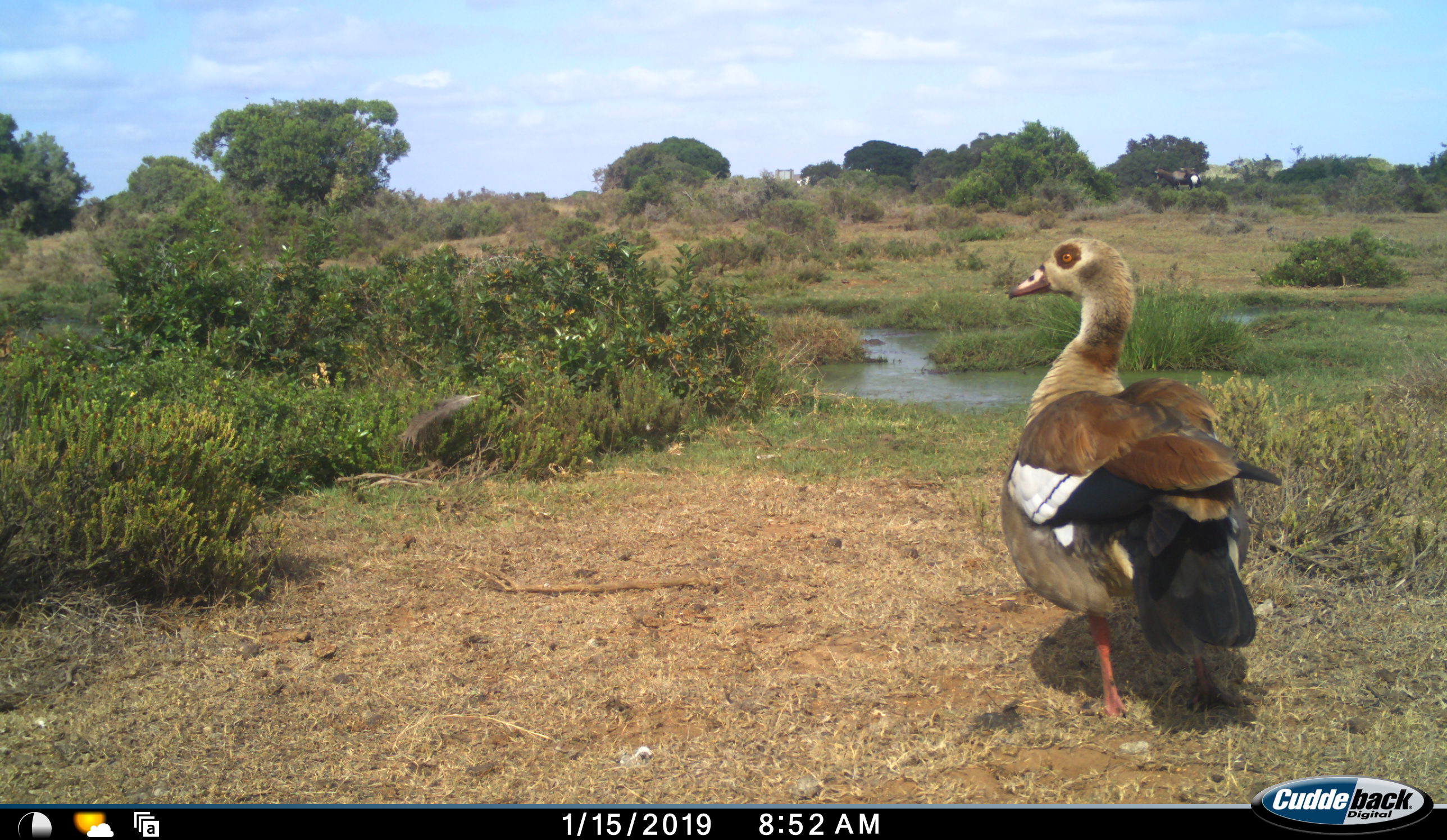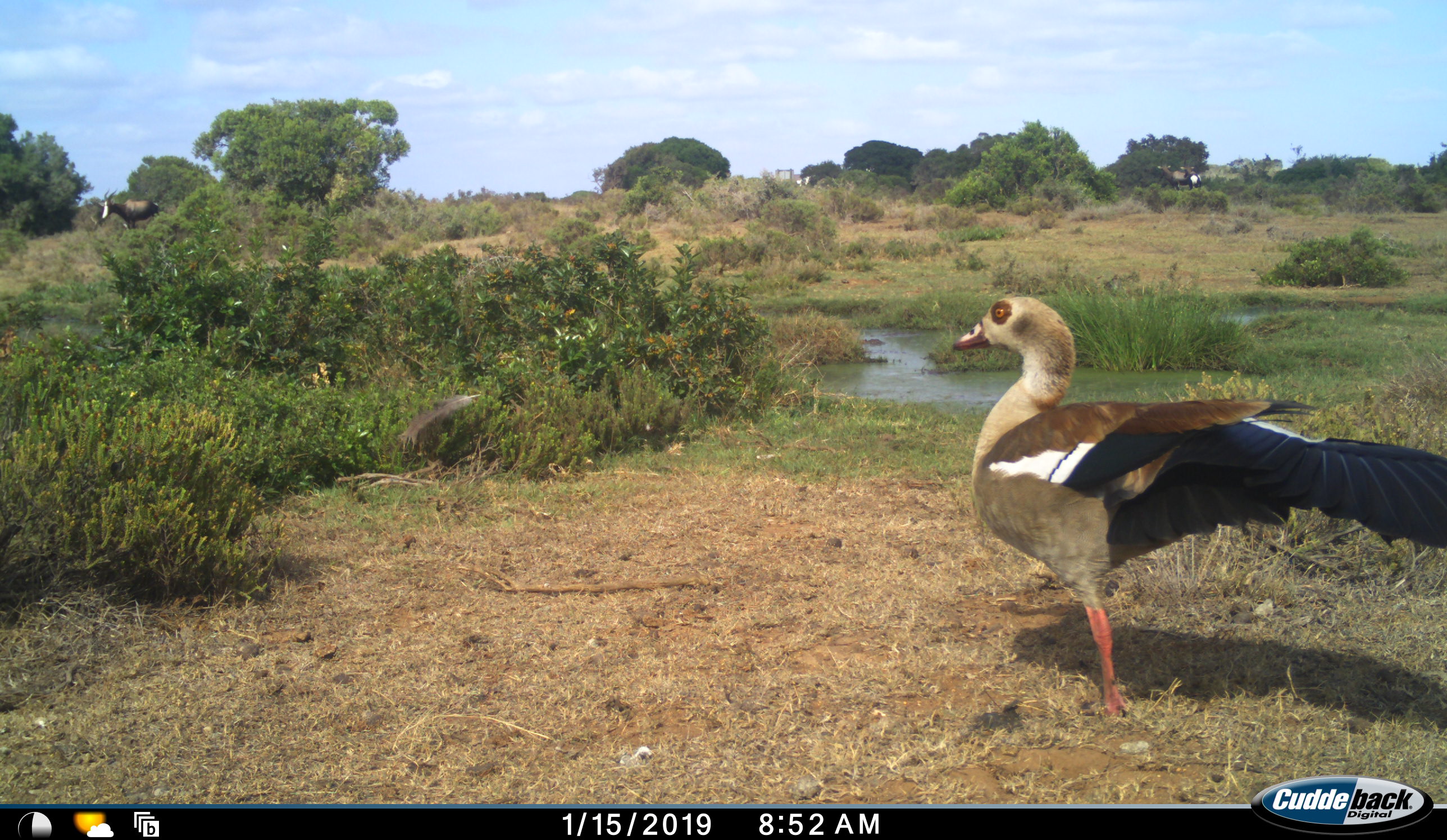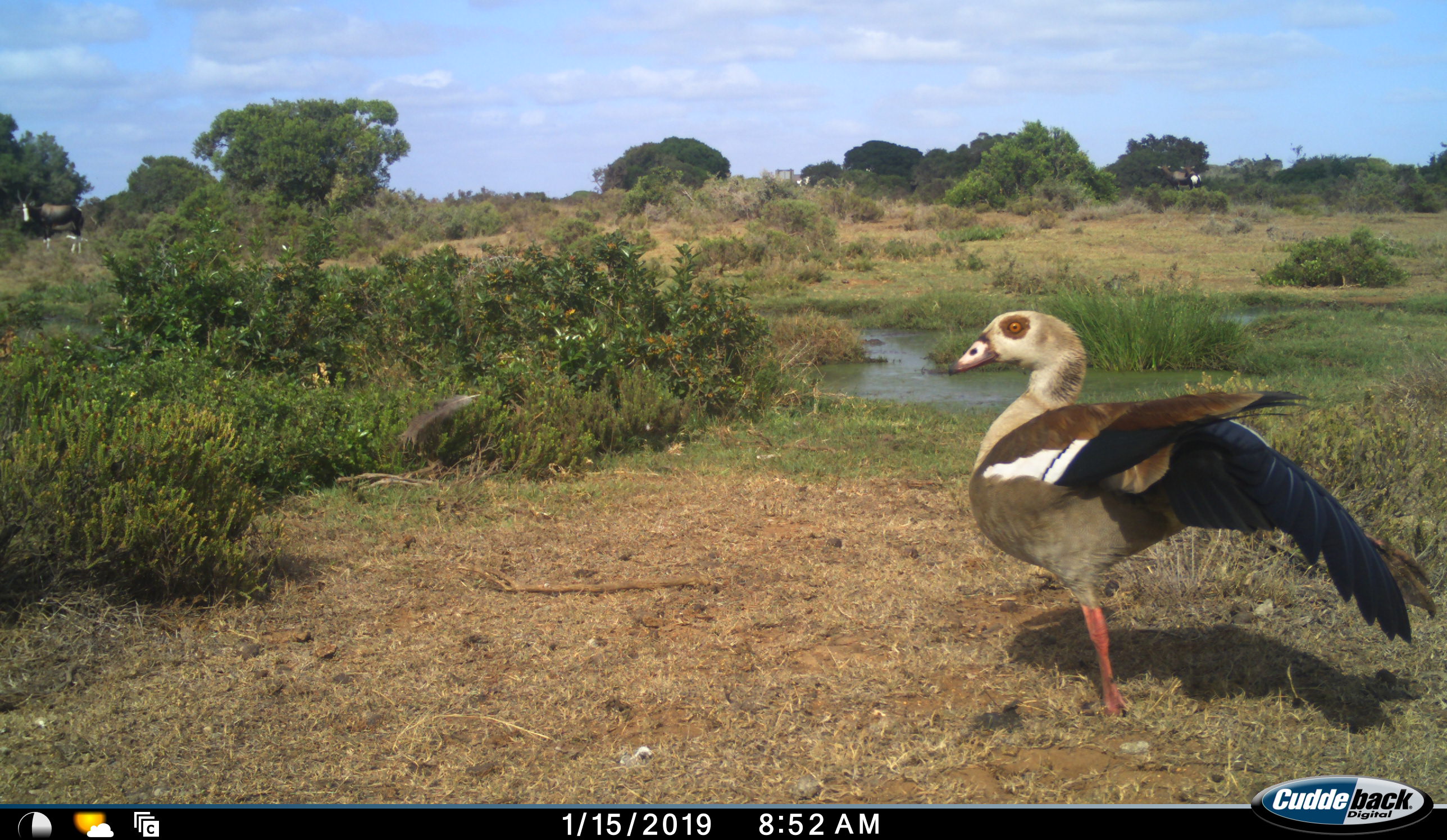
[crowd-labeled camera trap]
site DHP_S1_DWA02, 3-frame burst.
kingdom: Animalia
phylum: Chordata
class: Aves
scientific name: Aves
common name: bird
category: birdother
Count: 1.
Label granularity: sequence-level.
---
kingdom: Animalia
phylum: Chordata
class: Mammalia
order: Artiodactyla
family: Bovidae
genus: Damaliscus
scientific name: Damaliscus pygargus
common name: bontebok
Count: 3.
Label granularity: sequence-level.